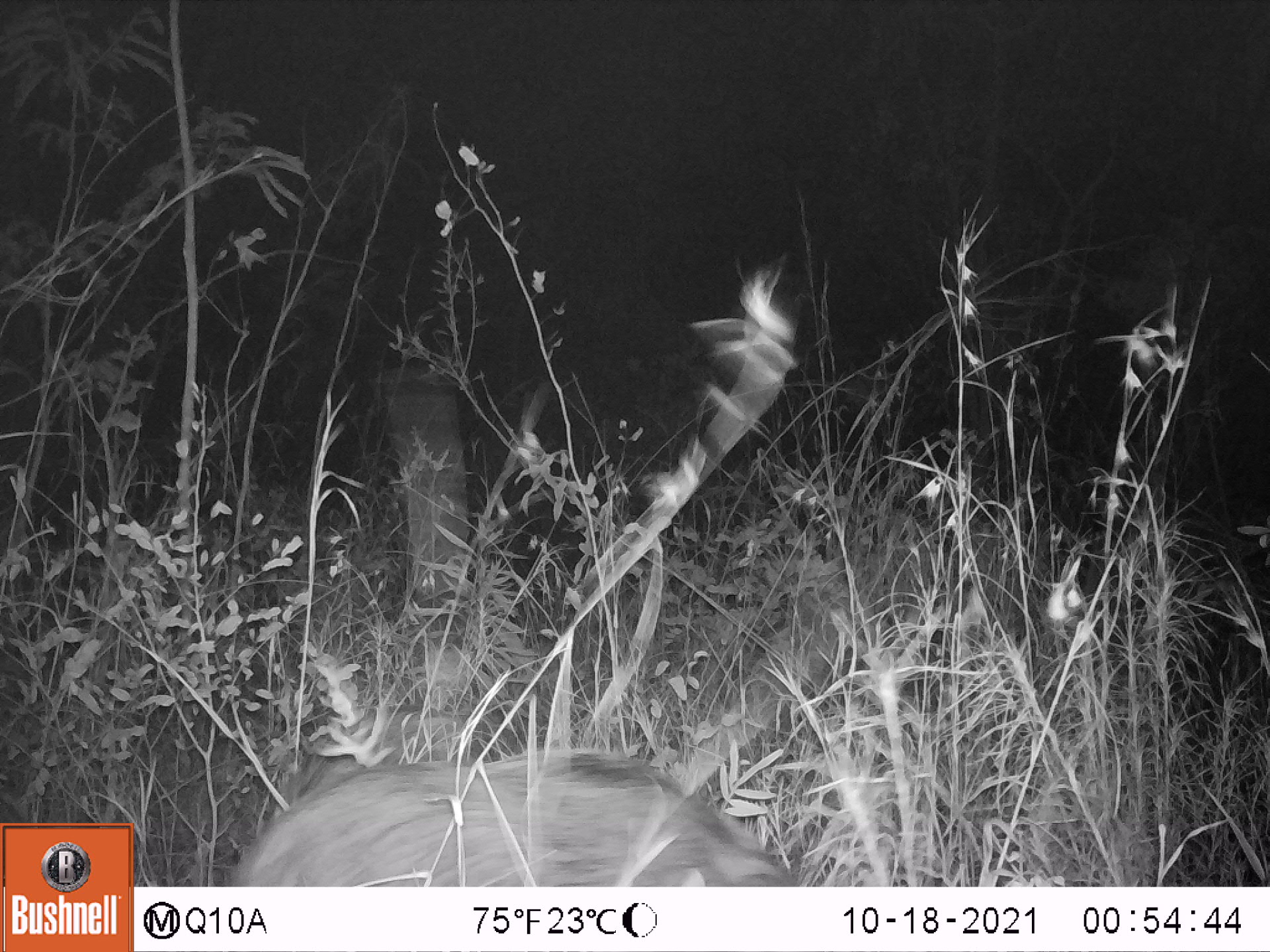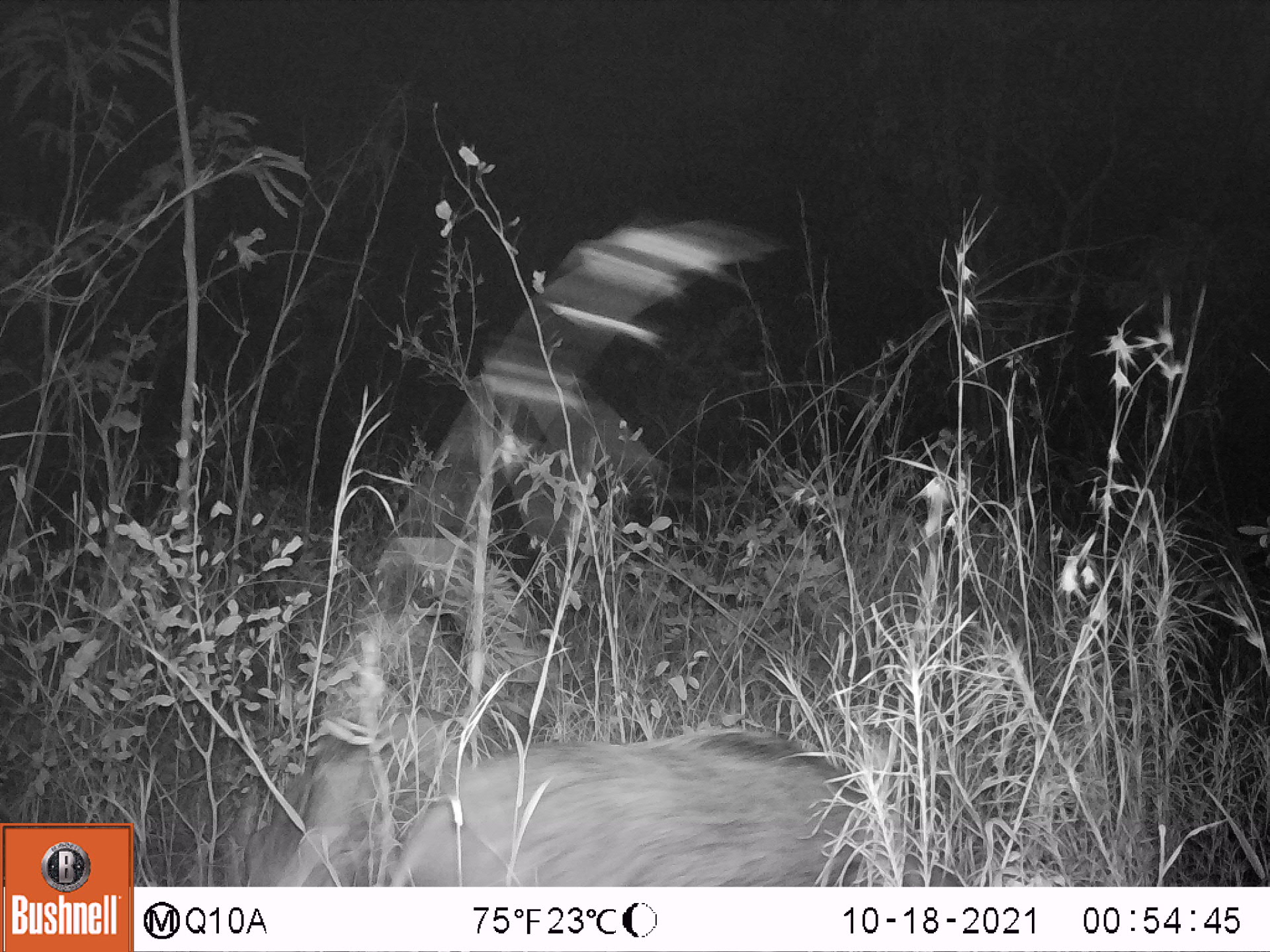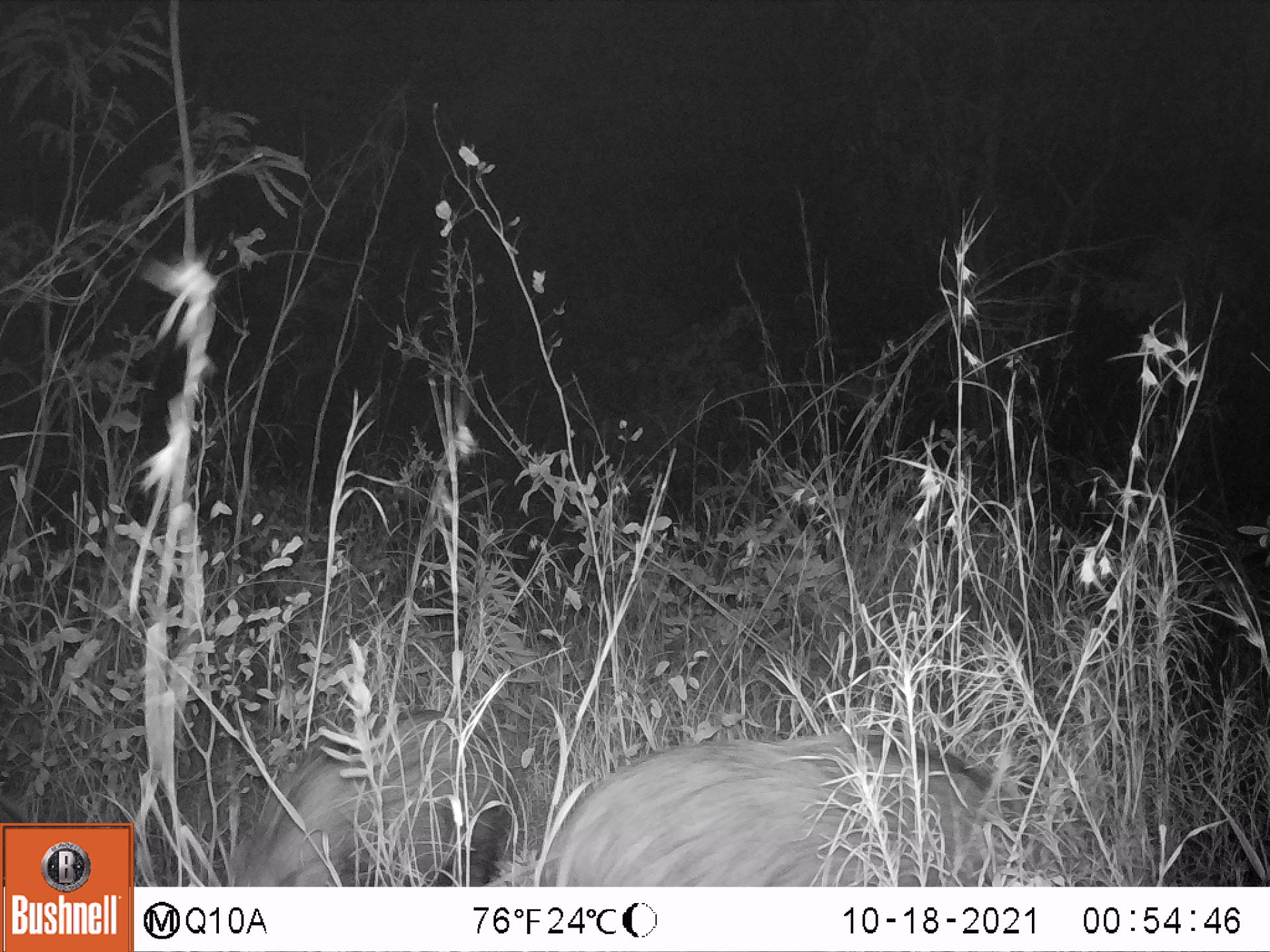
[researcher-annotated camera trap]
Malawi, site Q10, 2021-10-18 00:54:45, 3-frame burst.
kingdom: Animalia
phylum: Chordata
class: Mammalia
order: Artiodactyla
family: Suidae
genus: Potamochoerus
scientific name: Potamochoerus larvatus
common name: bushpig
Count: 1.